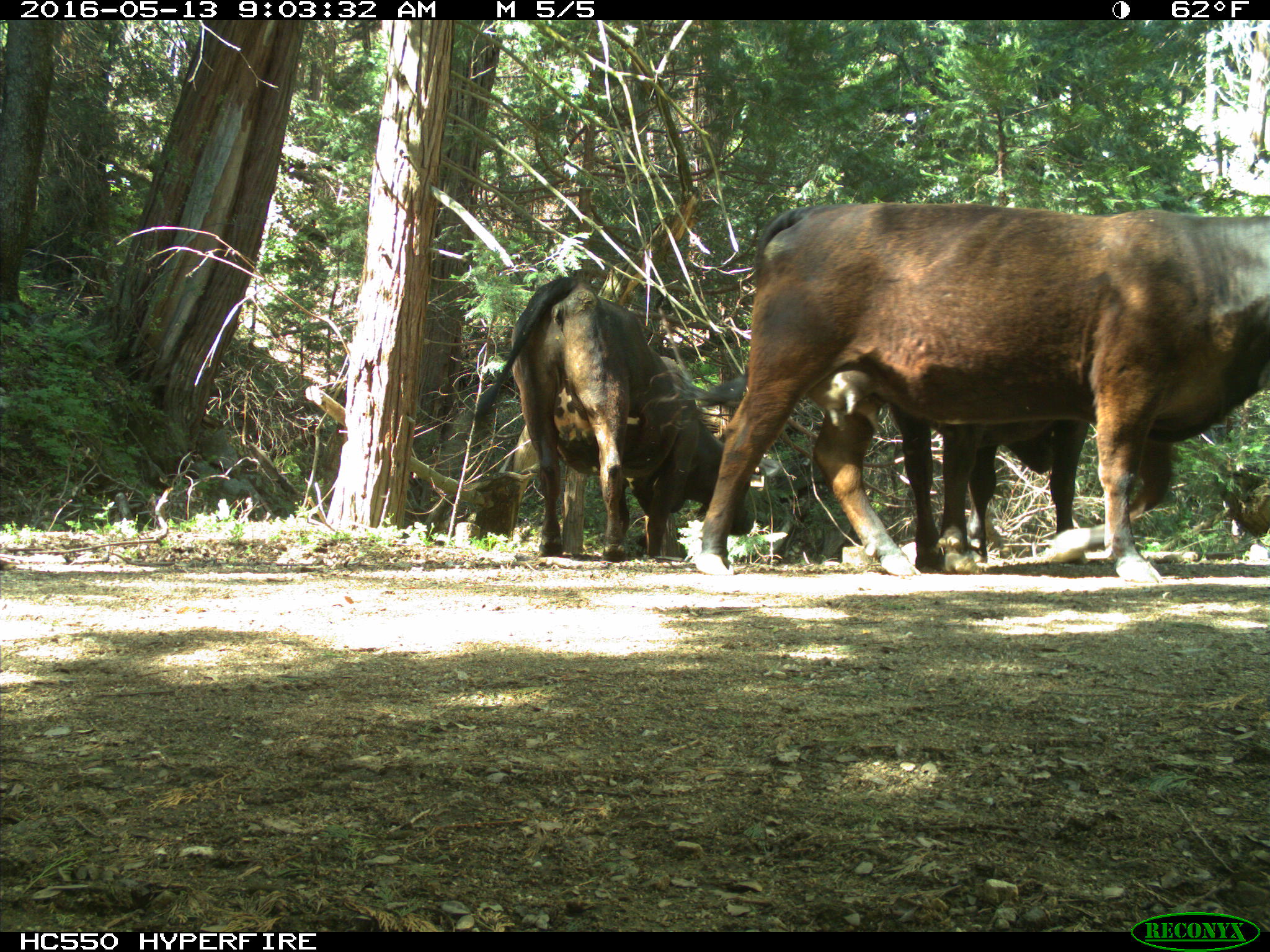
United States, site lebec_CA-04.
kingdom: Animalia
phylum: Chordata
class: Mammalia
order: Artiodactyla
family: Bovidae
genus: Bos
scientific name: Bos taurus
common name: domestic cow